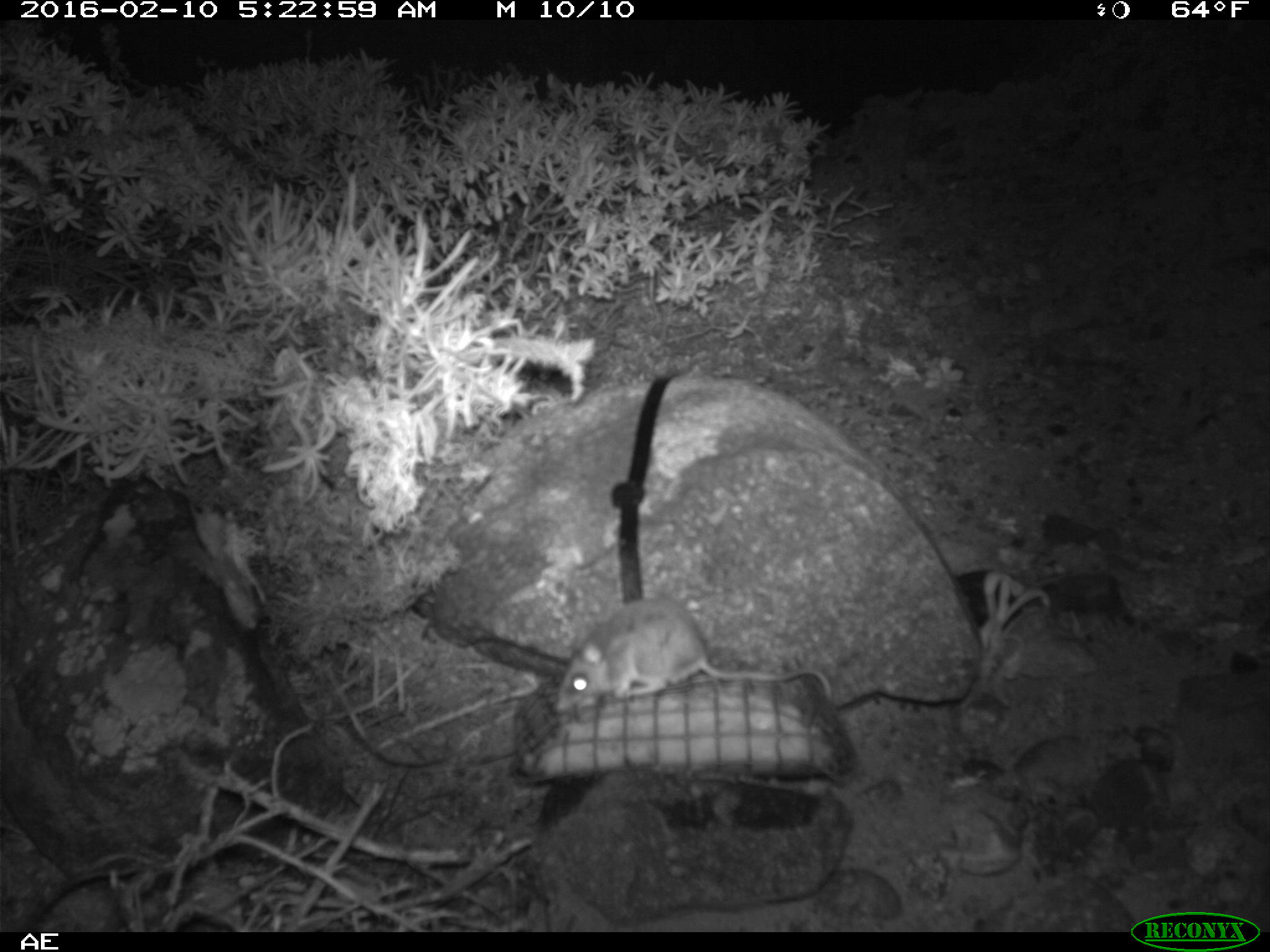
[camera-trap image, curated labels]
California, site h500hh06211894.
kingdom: Animalia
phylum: Chordata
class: Mammalia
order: Rodentia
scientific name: Rodentia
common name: rodent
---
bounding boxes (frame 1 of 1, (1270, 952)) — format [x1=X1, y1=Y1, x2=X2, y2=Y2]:
rodent: [x1=554, y1=597, x2=832, y2=711]